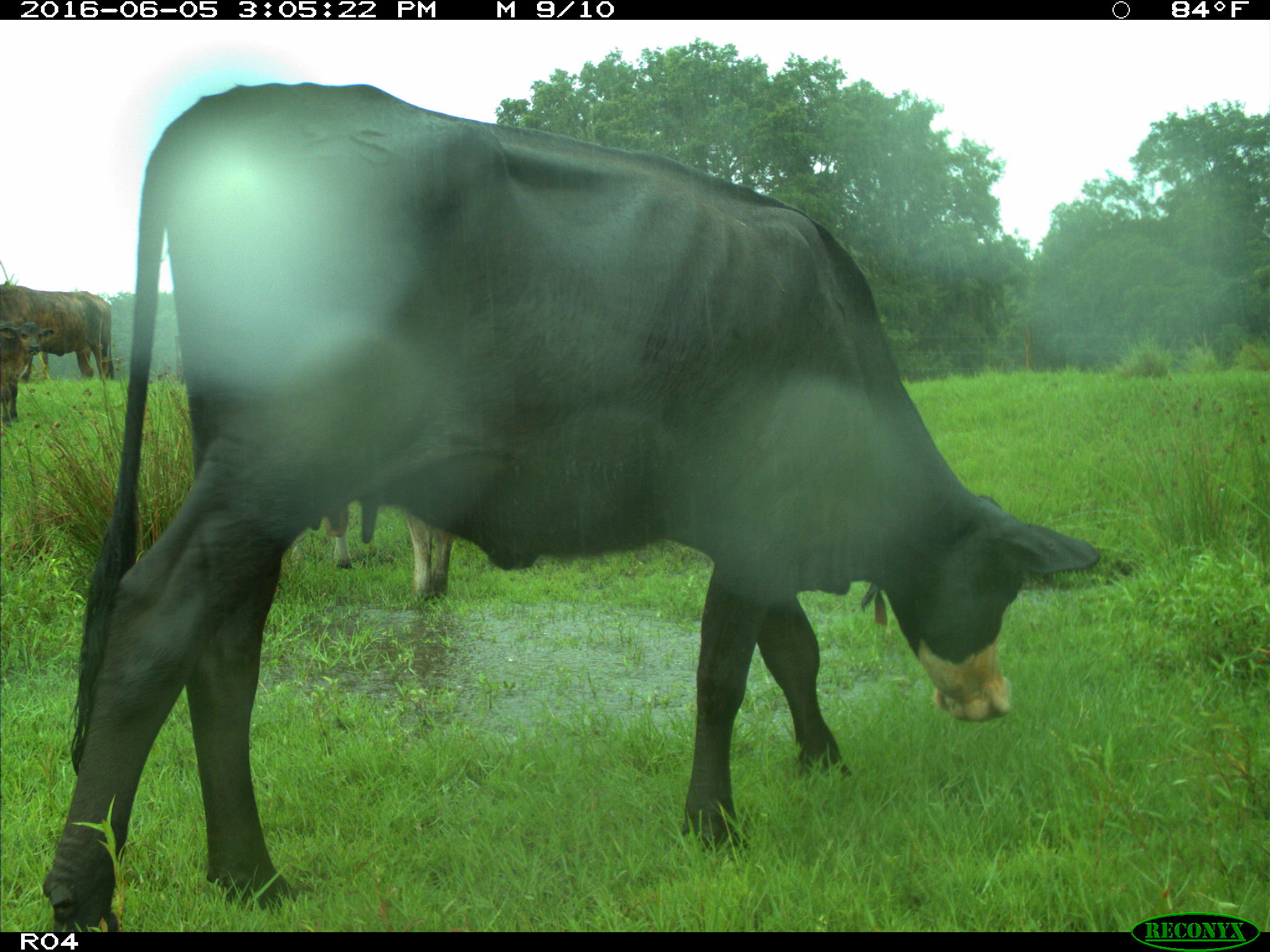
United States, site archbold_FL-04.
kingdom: Animalia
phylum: Chordata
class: Mammalia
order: Artiodactyla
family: Bovidae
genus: Bos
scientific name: Bos taurus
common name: domestic cow